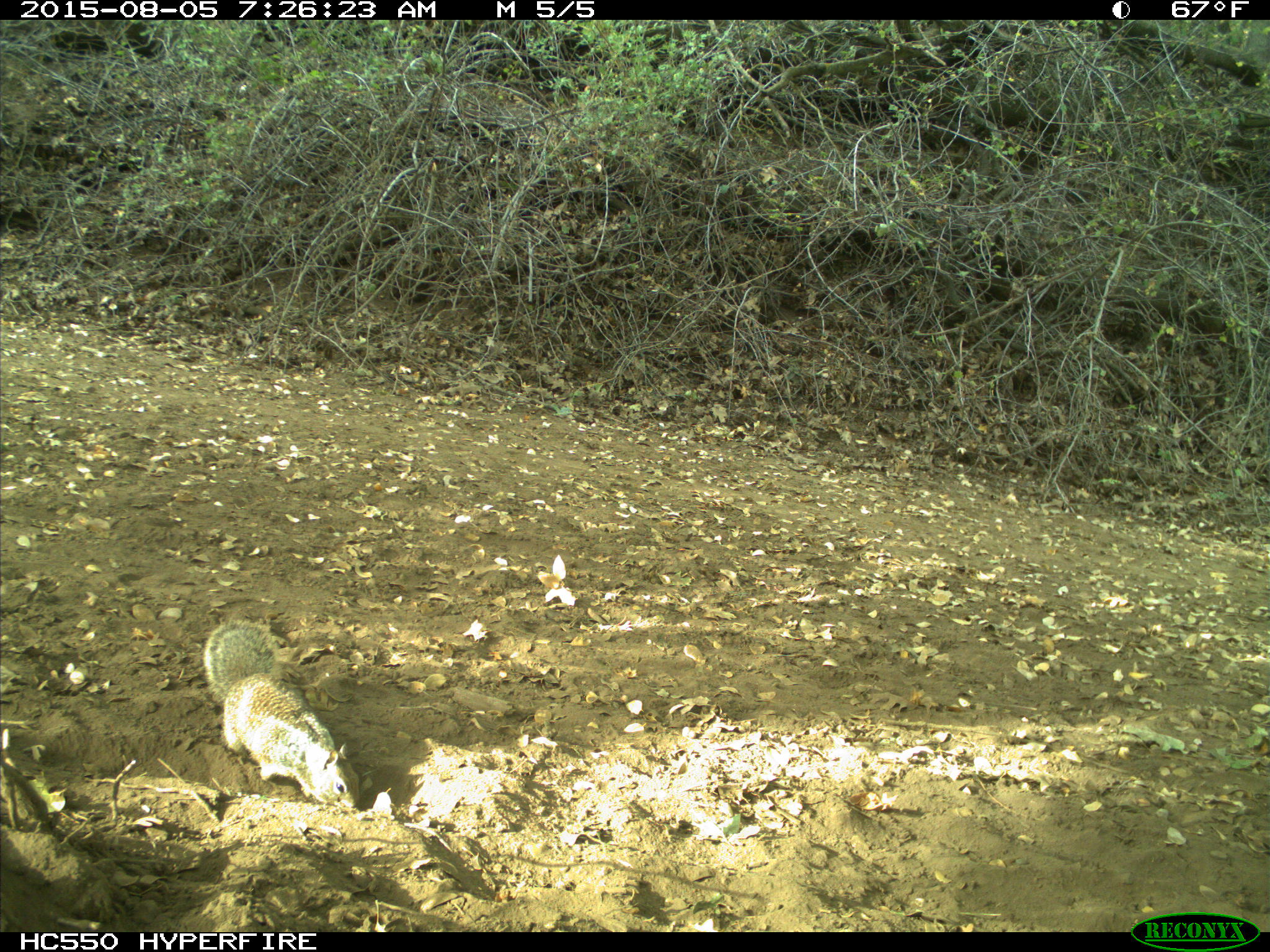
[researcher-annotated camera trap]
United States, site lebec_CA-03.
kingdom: Animalia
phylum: Chordata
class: Mammalia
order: Rodentia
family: Sciuridae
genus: Otospermophilus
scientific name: Otospermophilus beecheyi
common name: california ground squirrel